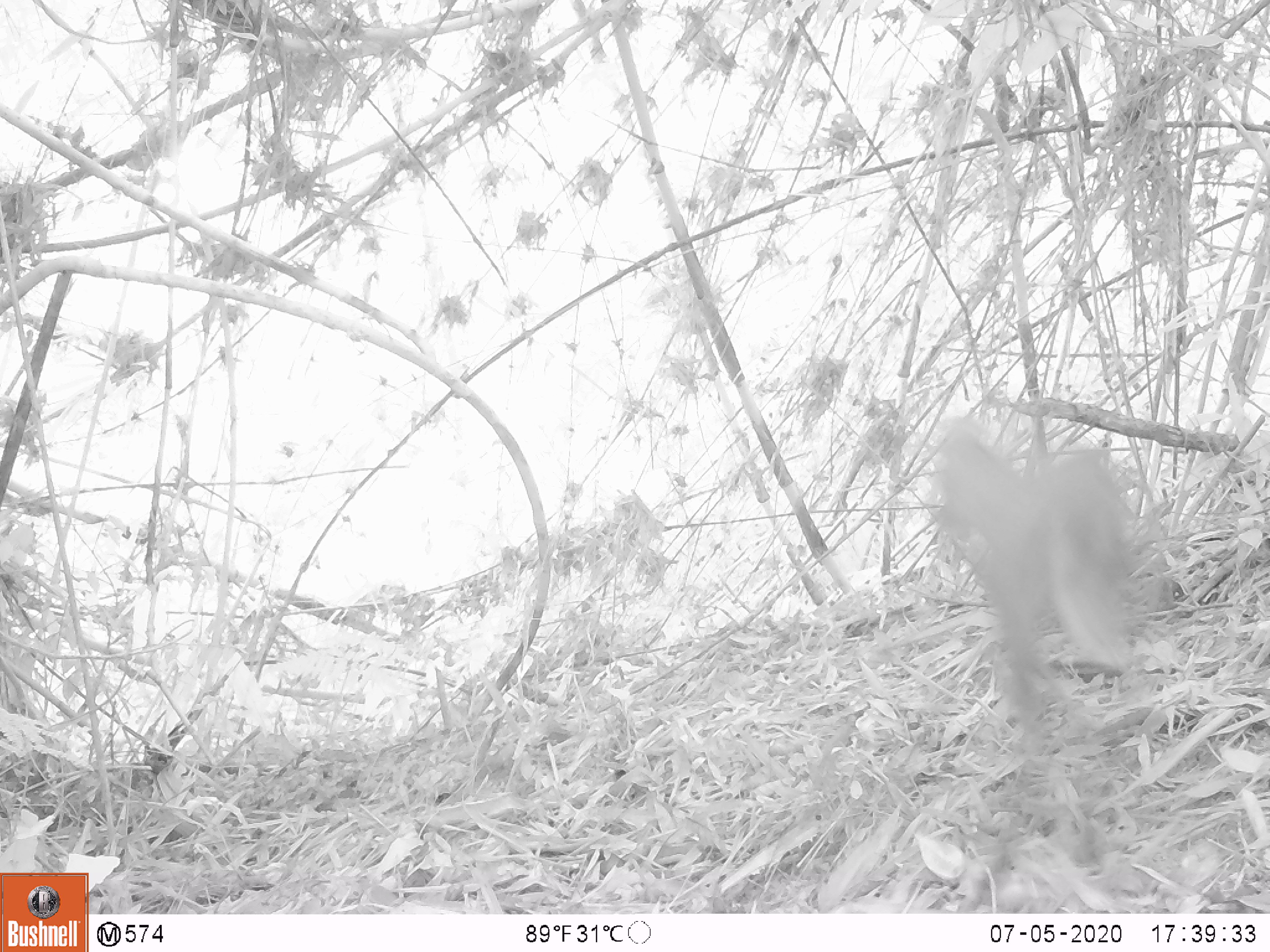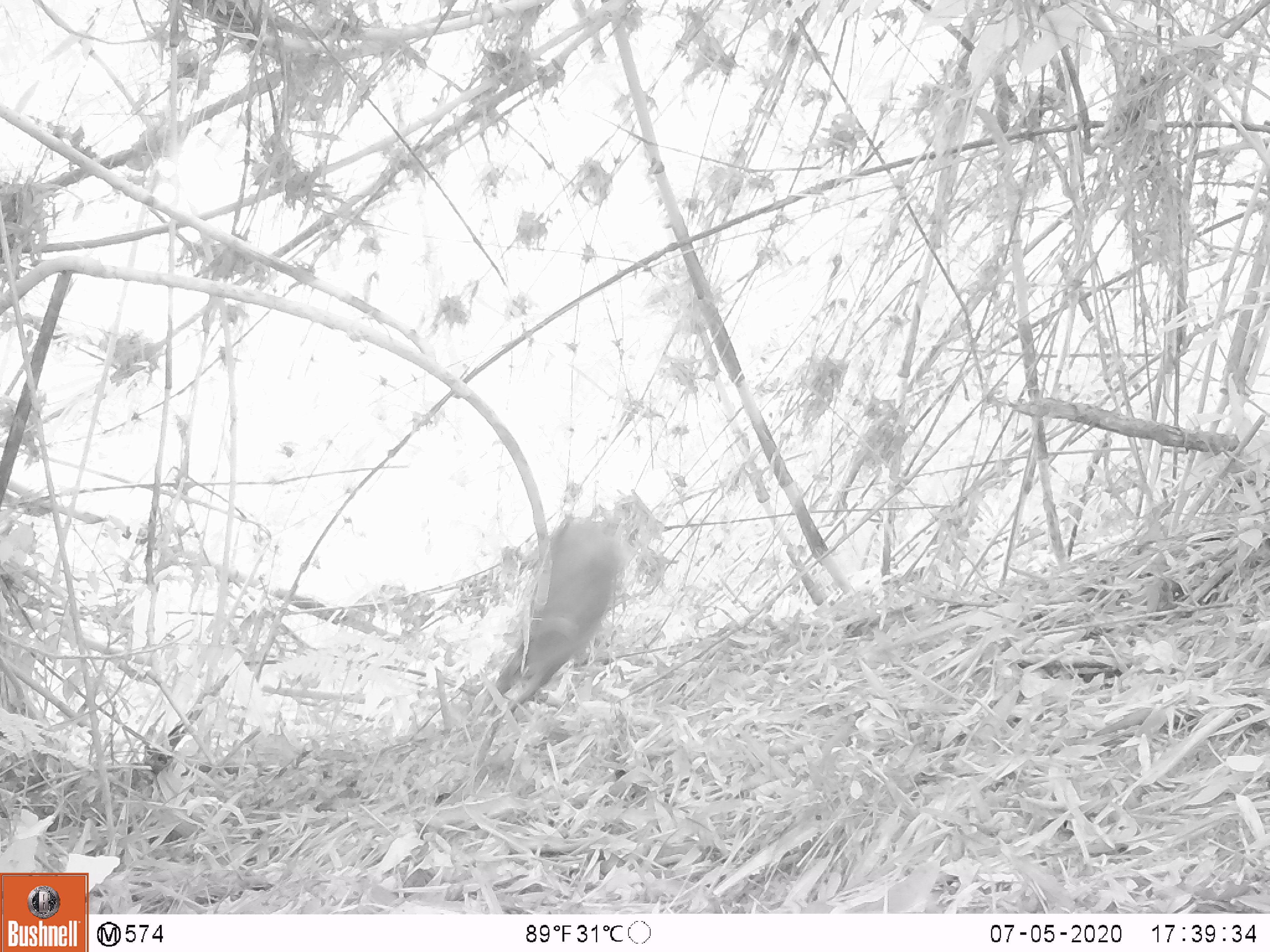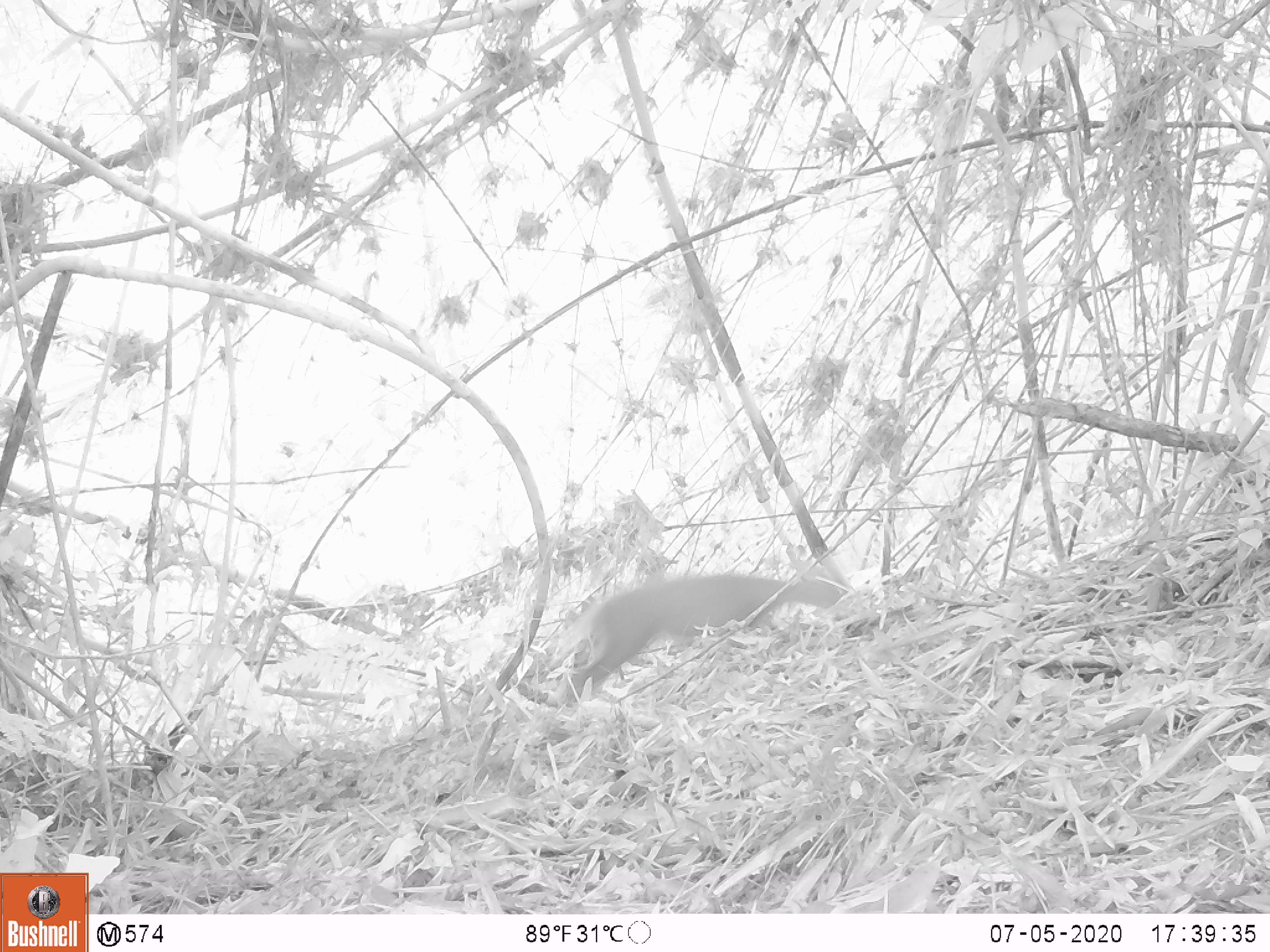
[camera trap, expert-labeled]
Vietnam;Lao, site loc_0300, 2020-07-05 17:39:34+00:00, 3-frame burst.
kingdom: Animalia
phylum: Chordata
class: Mammalia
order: Artiodactyla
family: Cervidae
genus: Muntiacus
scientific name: Muntiacus rooseveltorum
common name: roosevelt's muntjac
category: roosevelts muntjac group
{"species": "roosevelts muntjac group (roosevelt's muntjac) (Muntiacus rooseveltorum)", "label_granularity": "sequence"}